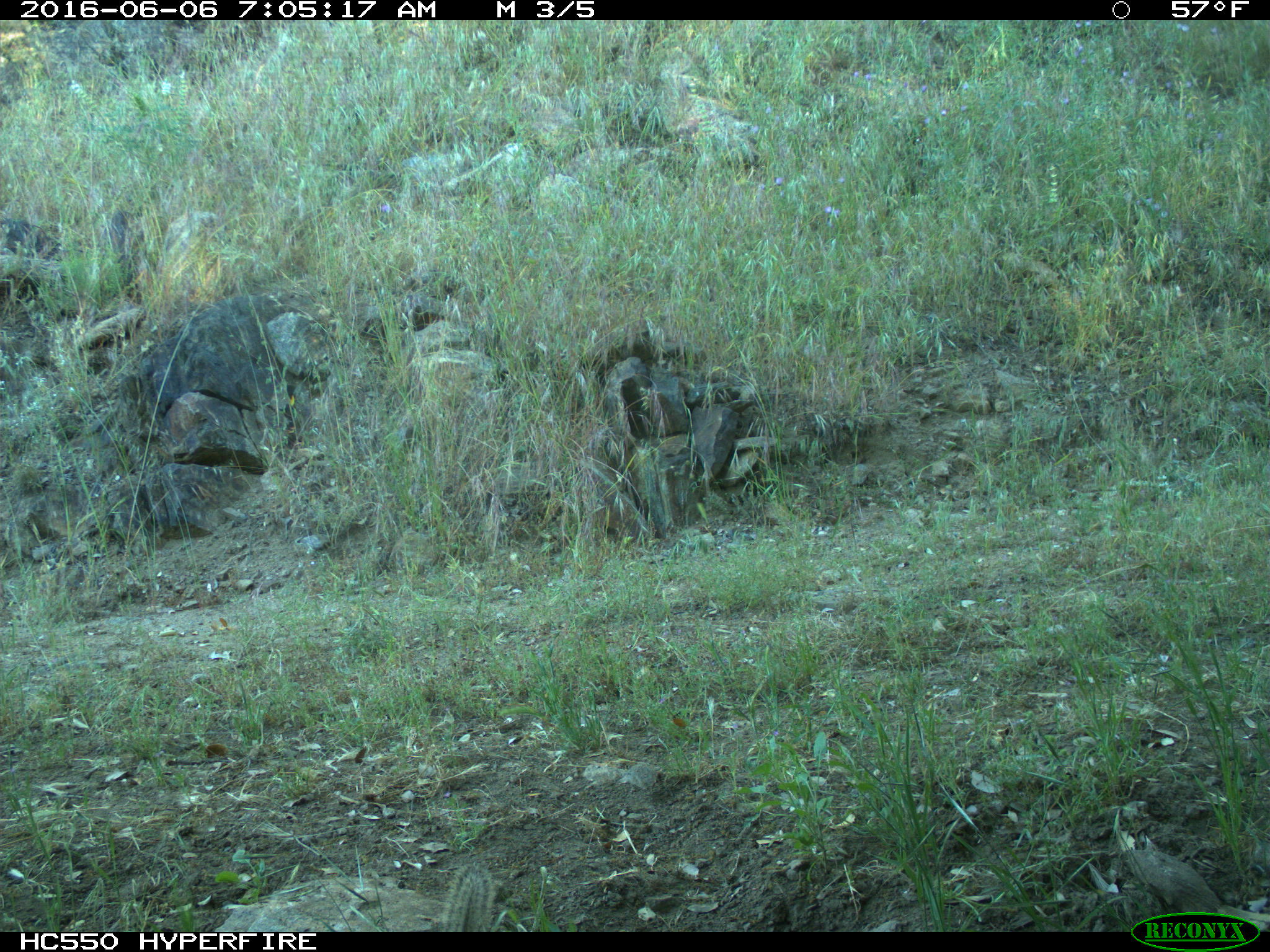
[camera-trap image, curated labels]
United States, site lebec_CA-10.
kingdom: Animalia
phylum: Chordata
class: Mammalia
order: Rodentia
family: Sciuridae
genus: Otospermophilus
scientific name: Otospermophilus beecheyi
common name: california ground squirrel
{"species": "Otospermophilus beecheyi (california ground squirrel)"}